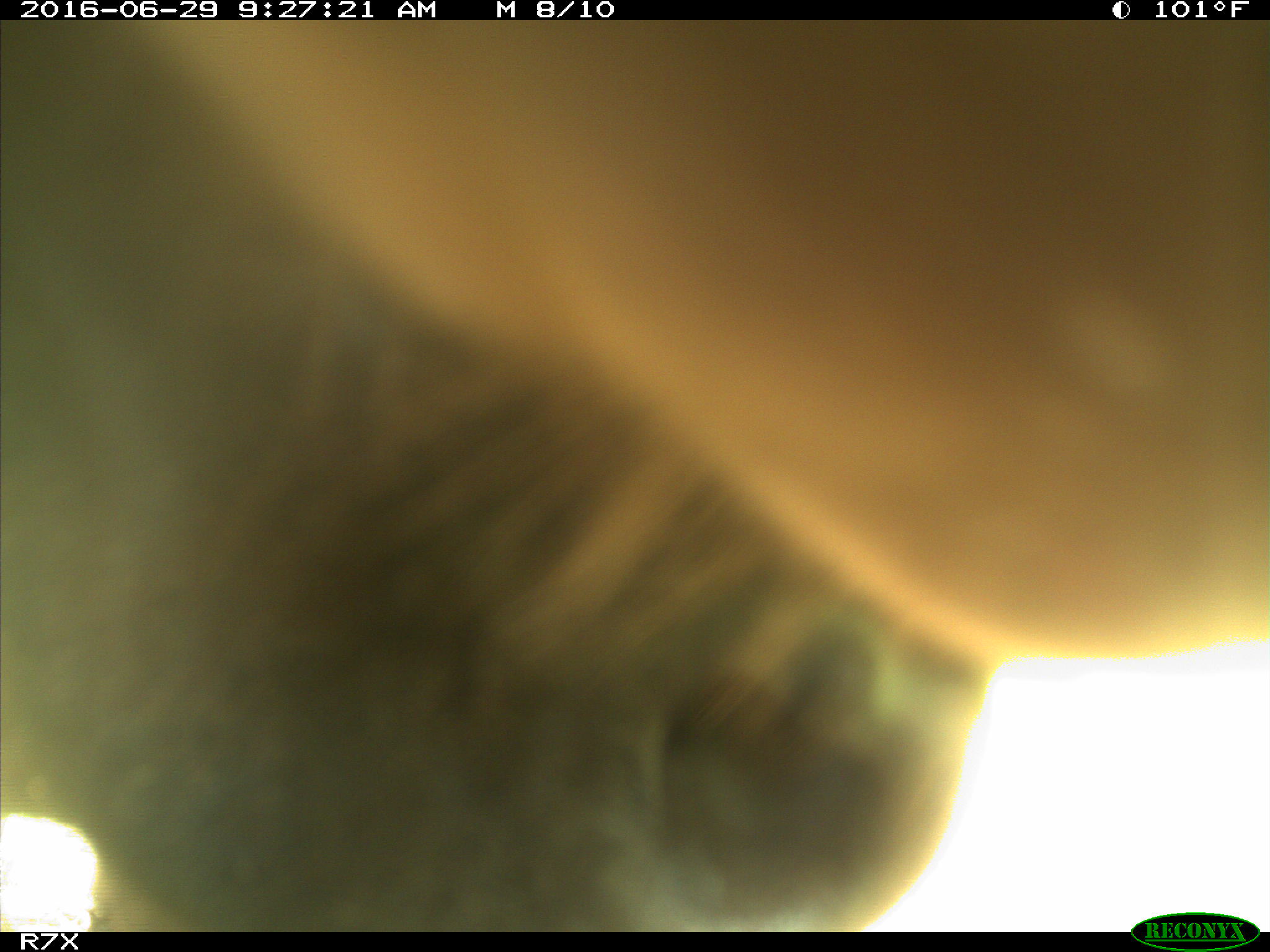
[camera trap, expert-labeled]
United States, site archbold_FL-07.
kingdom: Animalia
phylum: Chordata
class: Mammalia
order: Artiodactyla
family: Bovidae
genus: Bos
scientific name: Bos taurus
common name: domestic cow